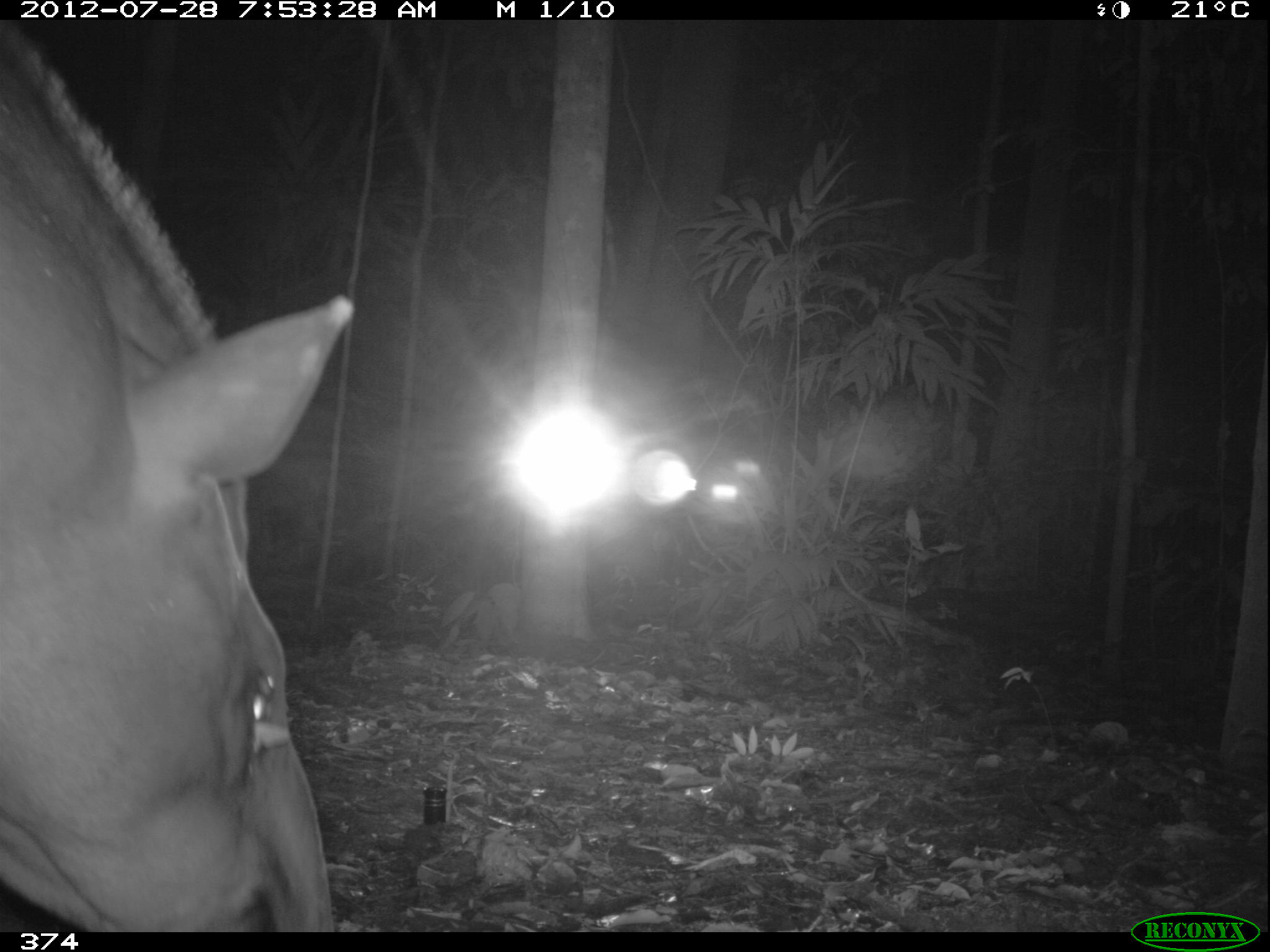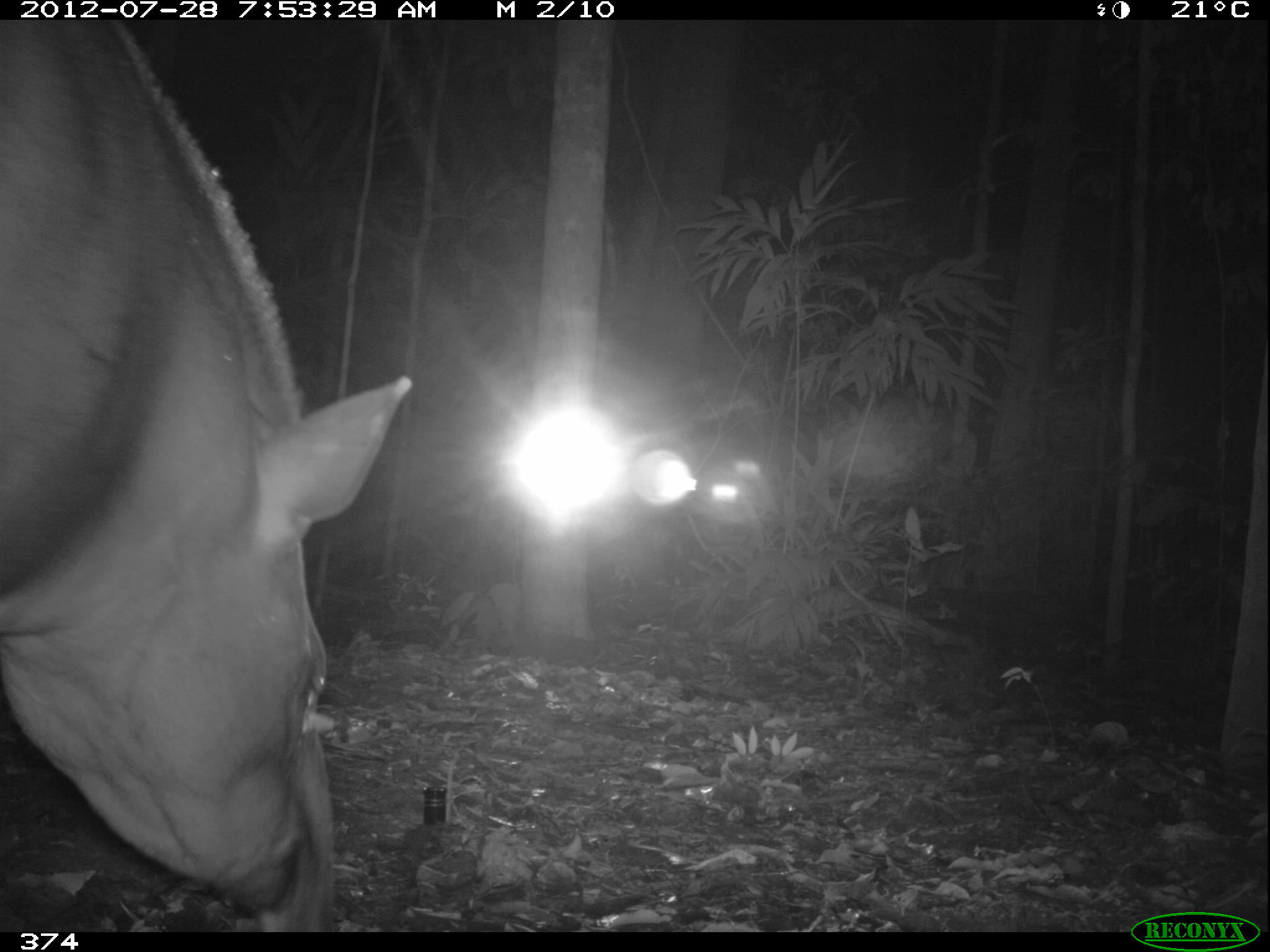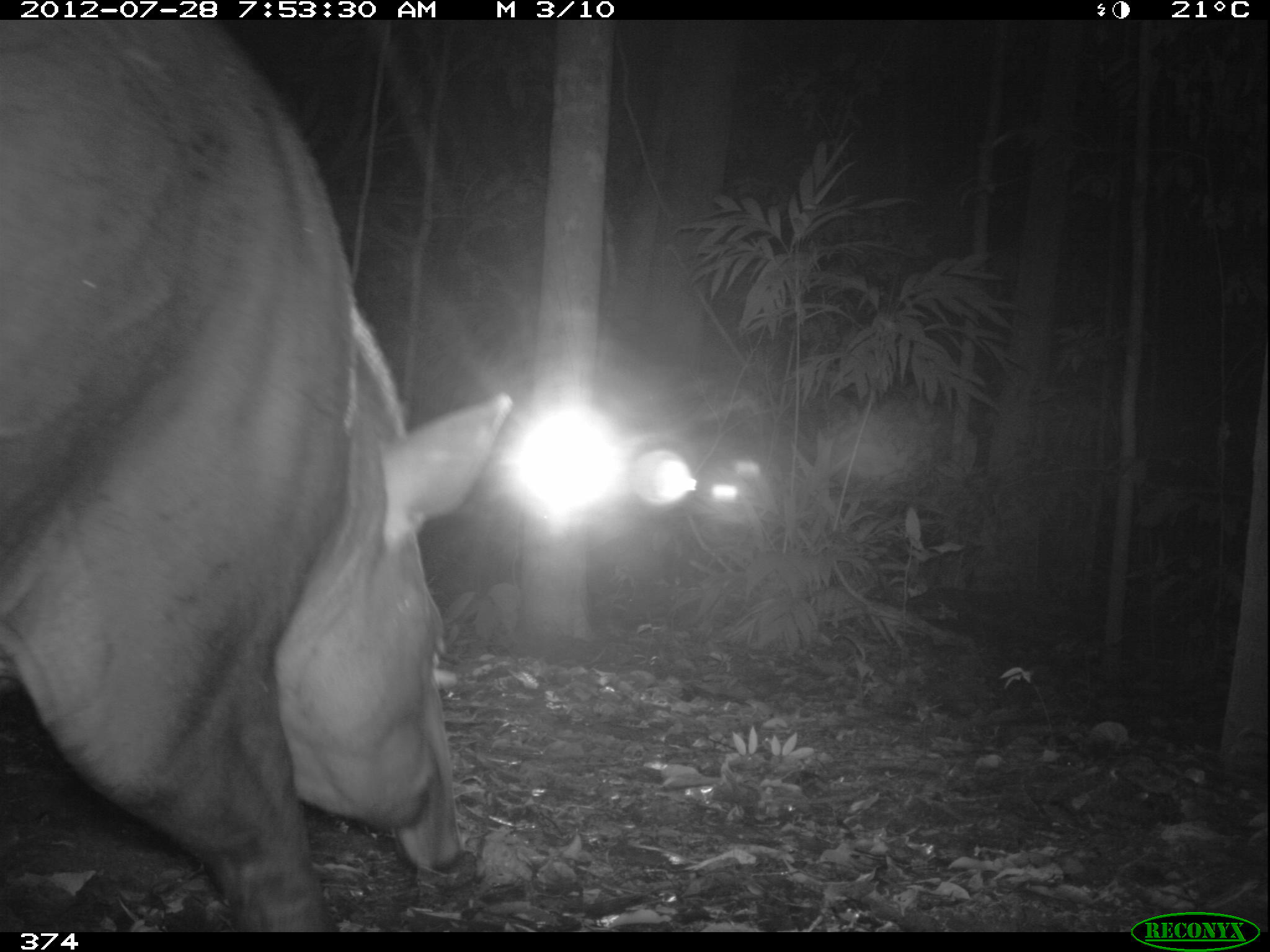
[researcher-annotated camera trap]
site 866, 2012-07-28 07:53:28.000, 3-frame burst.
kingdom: Animalia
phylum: Chordata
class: Mammalia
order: Perissodactyla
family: Tapiridae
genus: Tapirus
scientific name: Tapirus terrestris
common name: south american tapir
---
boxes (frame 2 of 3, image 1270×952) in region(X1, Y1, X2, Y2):
tapirus terrestris: region(0, 20, 412, 932)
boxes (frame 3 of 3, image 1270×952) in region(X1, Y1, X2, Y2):
tapirus terrestris: region(0, 20, 514, 932)